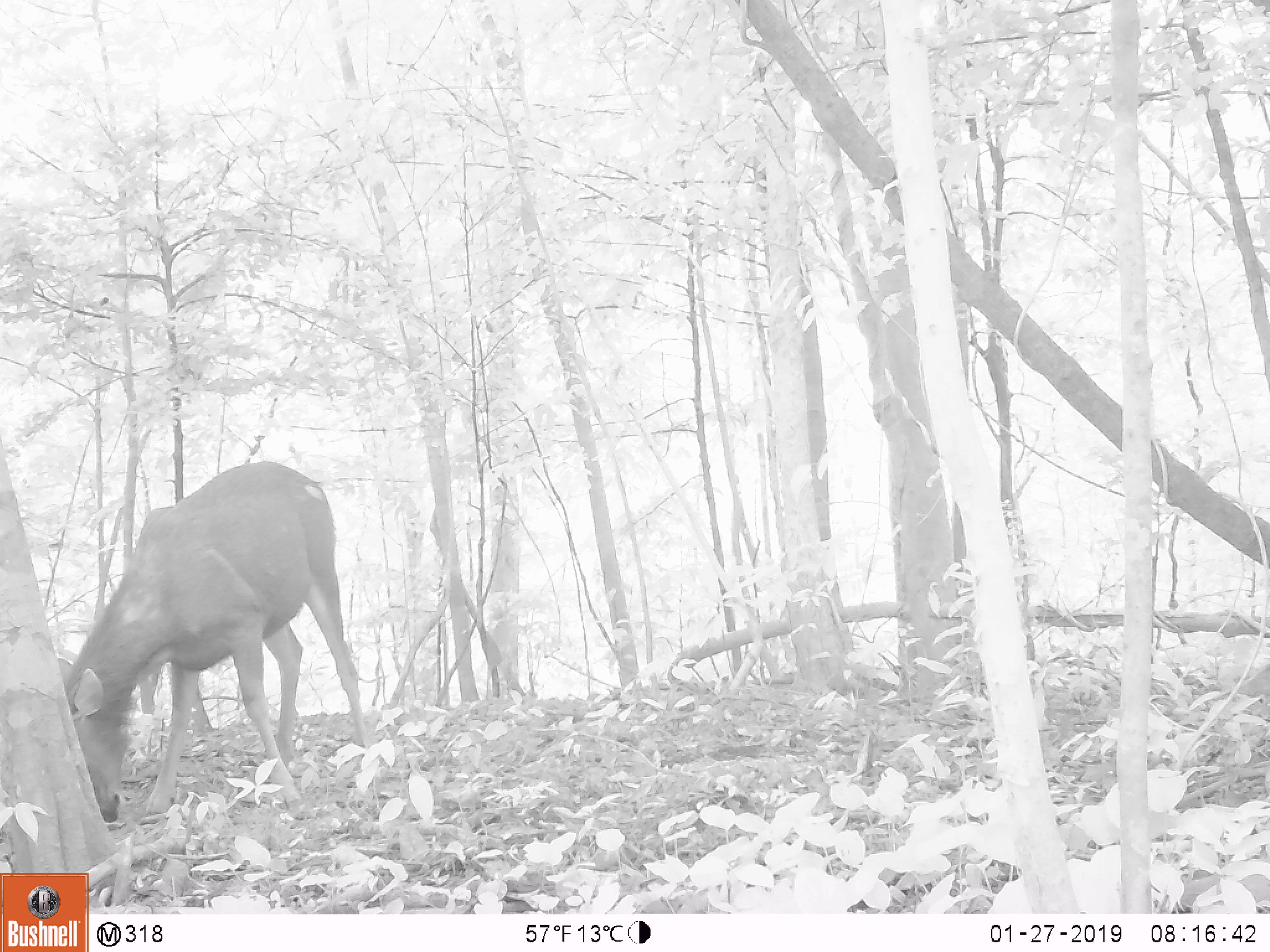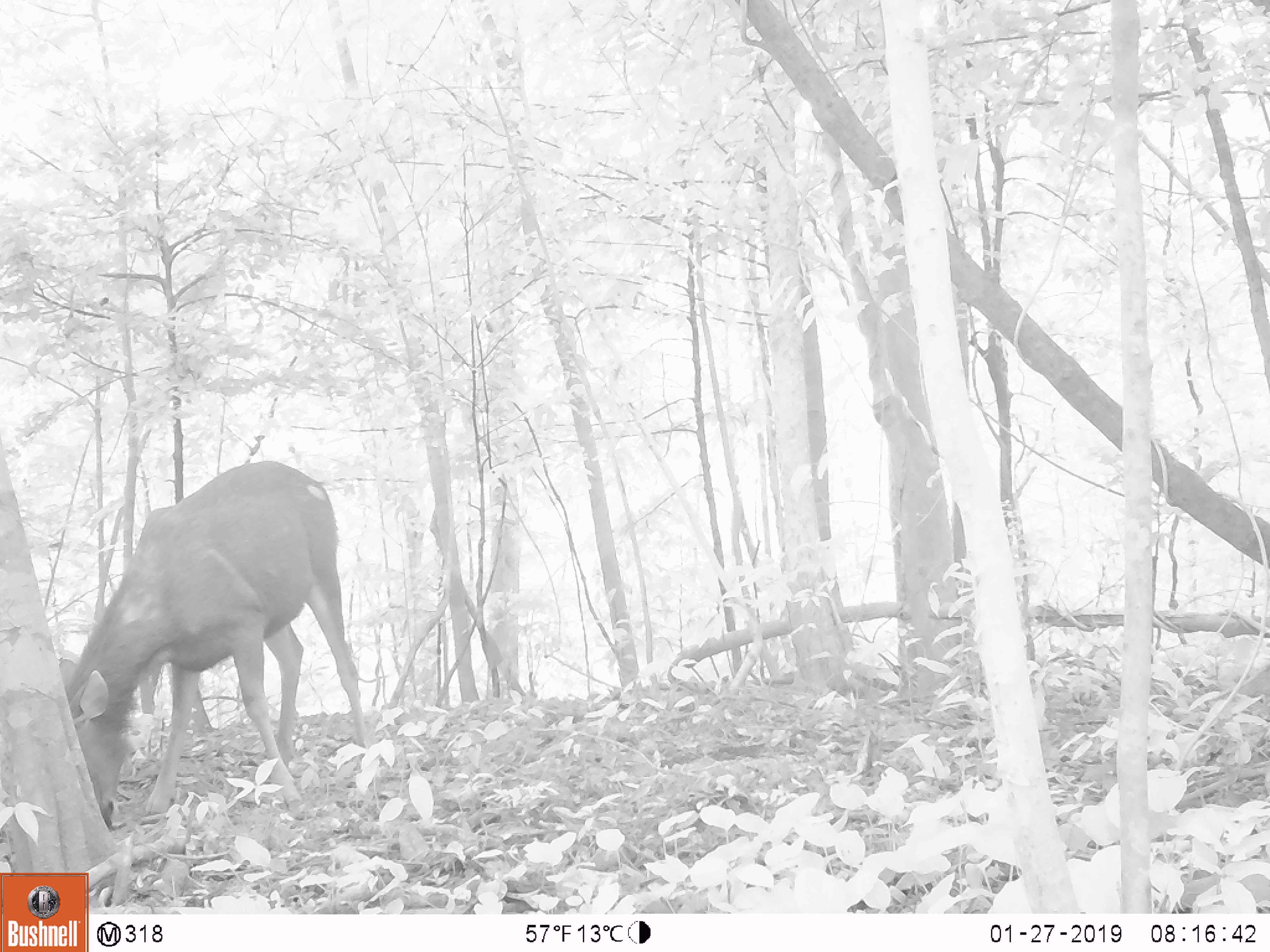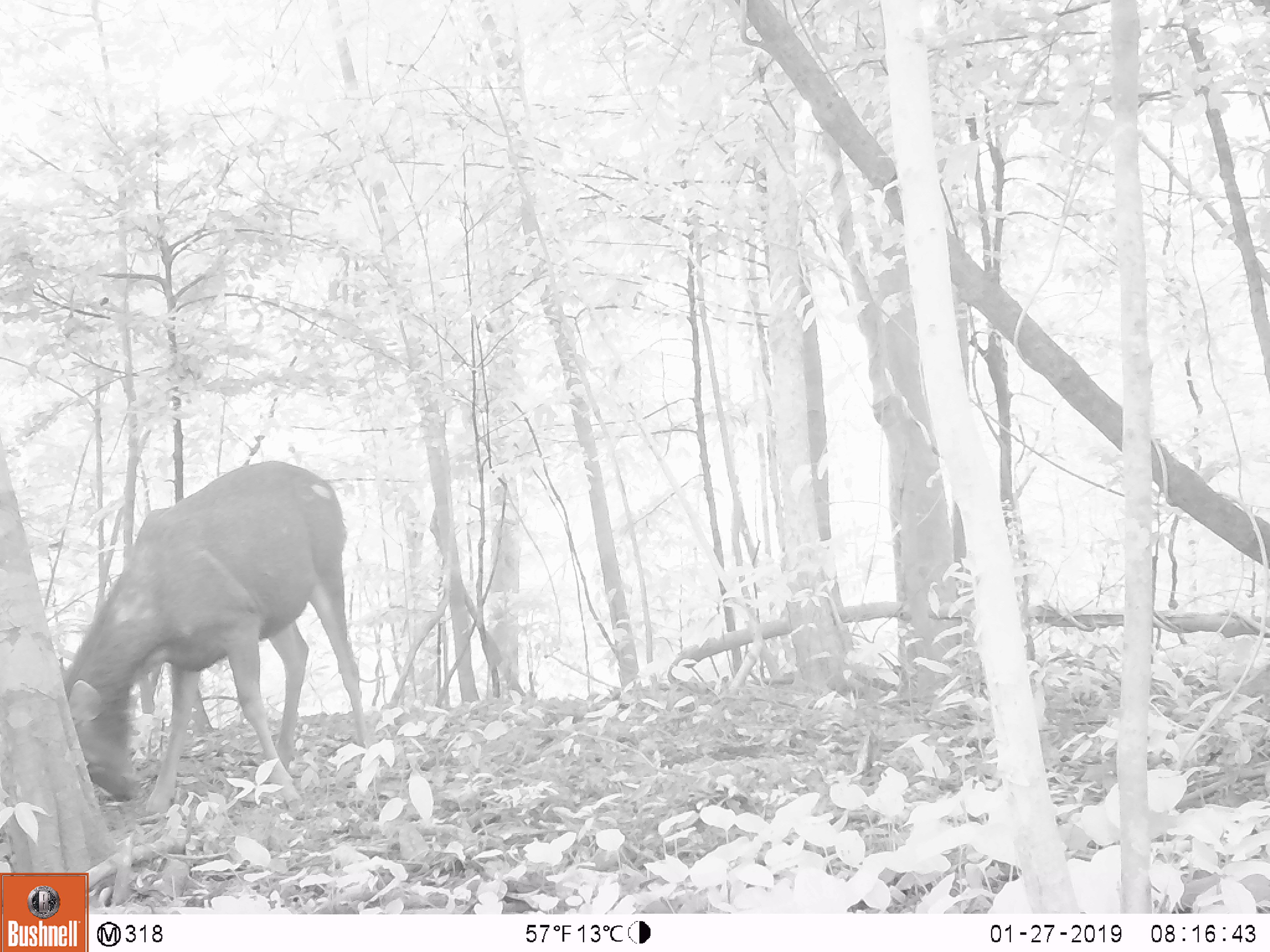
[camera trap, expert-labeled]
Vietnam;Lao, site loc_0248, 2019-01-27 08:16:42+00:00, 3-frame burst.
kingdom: Animalia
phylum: Chordata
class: Mammalia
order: Artiodactyla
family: Cervidae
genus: Rusa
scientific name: Rusa unicolor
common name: sambar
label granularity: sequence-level